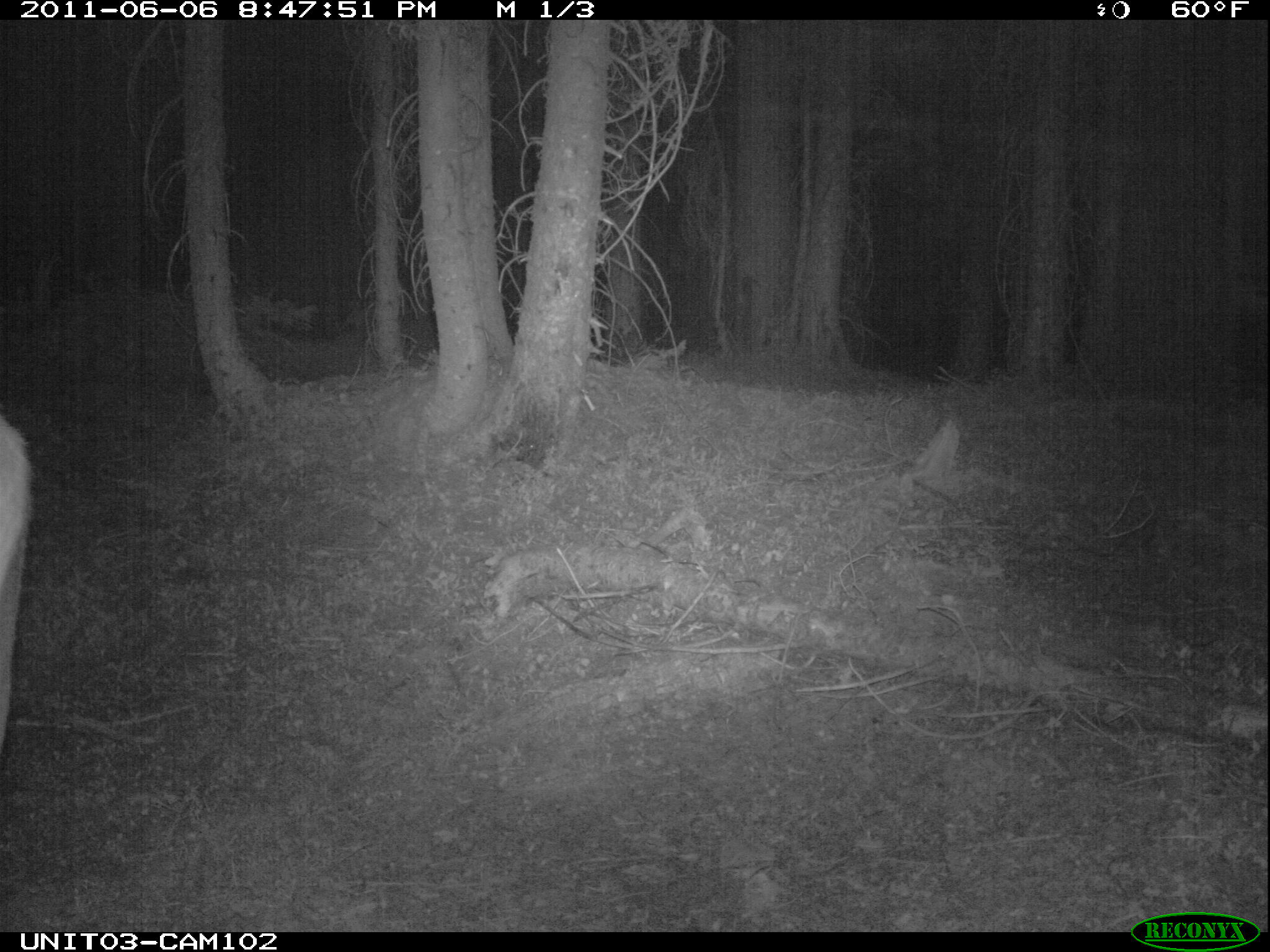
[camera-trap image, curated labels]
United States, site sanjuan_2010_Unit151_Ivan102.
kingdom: Animalia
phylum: Chordata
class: Mammalia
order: Artiodactyla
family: Cervidae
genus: Cervus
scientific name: Cervus elaphus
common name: red deer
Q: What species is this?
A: Cervus elaphus (red deer).